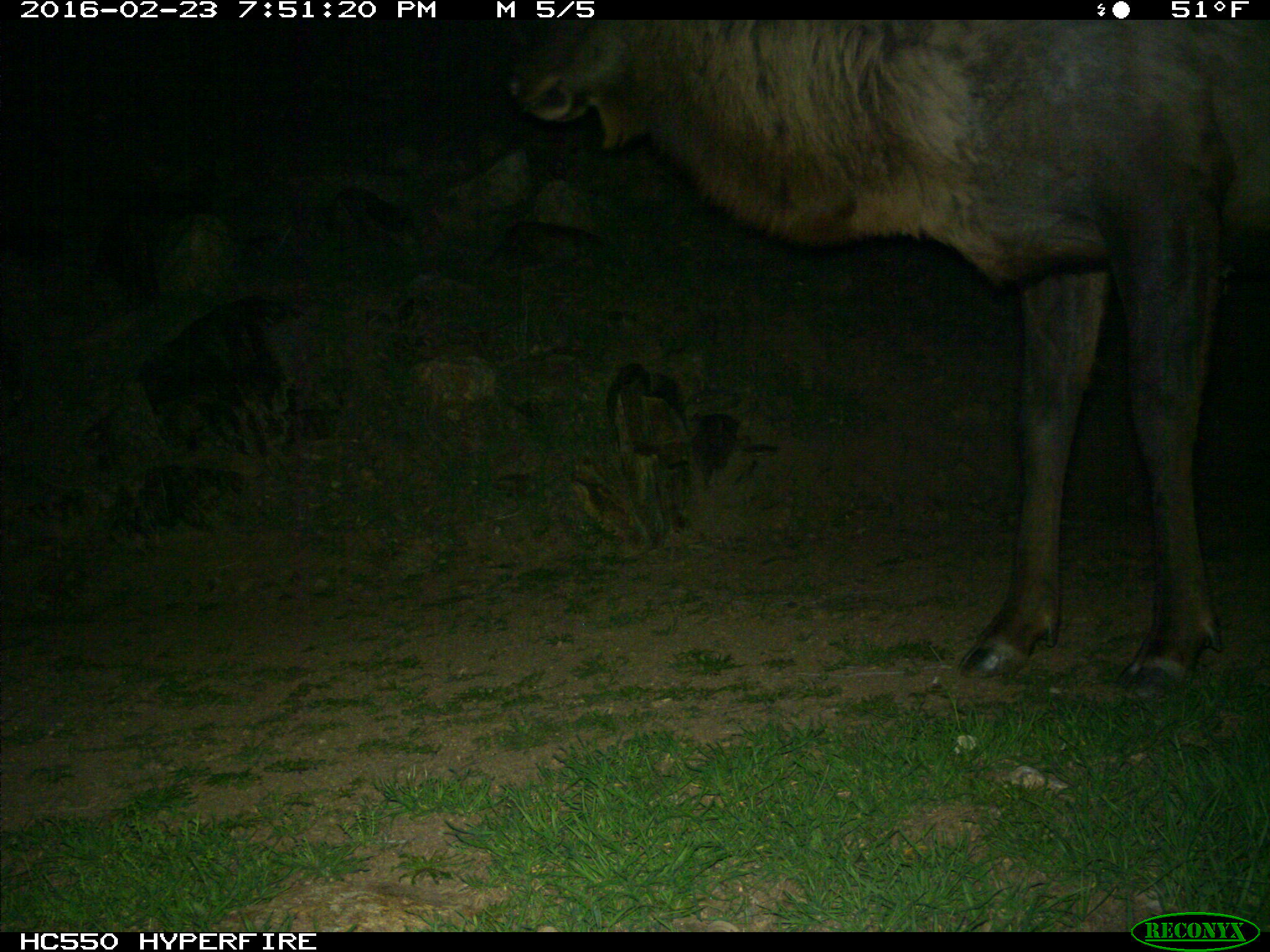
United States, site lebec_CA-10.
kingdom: Animalia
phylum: Chordata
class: Mammalia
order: Artiodactyla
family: Cervidae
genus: Cervus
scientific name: Cervus canadensis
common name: elk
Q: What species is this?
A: Cervus canadensis (elk).